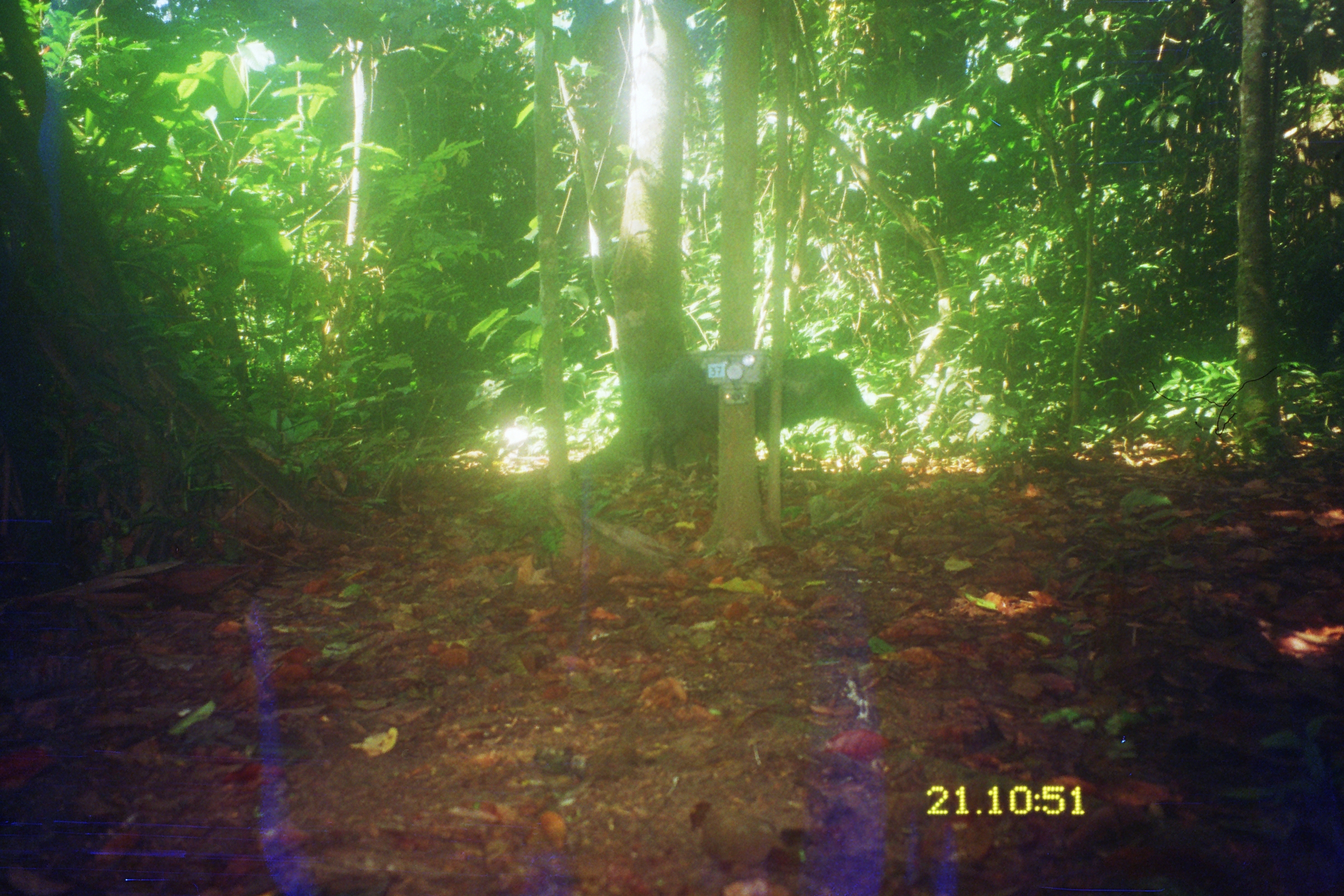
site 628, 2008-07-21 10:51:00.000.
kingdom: Animalia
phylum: Chordata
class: Mammalia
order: Artiodactyla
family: Tayassuidae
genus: Tayassu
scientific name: Tayassu pecari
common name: white-lipped peccary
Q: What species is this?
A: Tayassu pecari (white-lipped peccary).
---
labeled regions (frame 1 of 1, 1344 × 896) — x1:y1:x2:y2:
tayassu pecari: 641:348:881:477